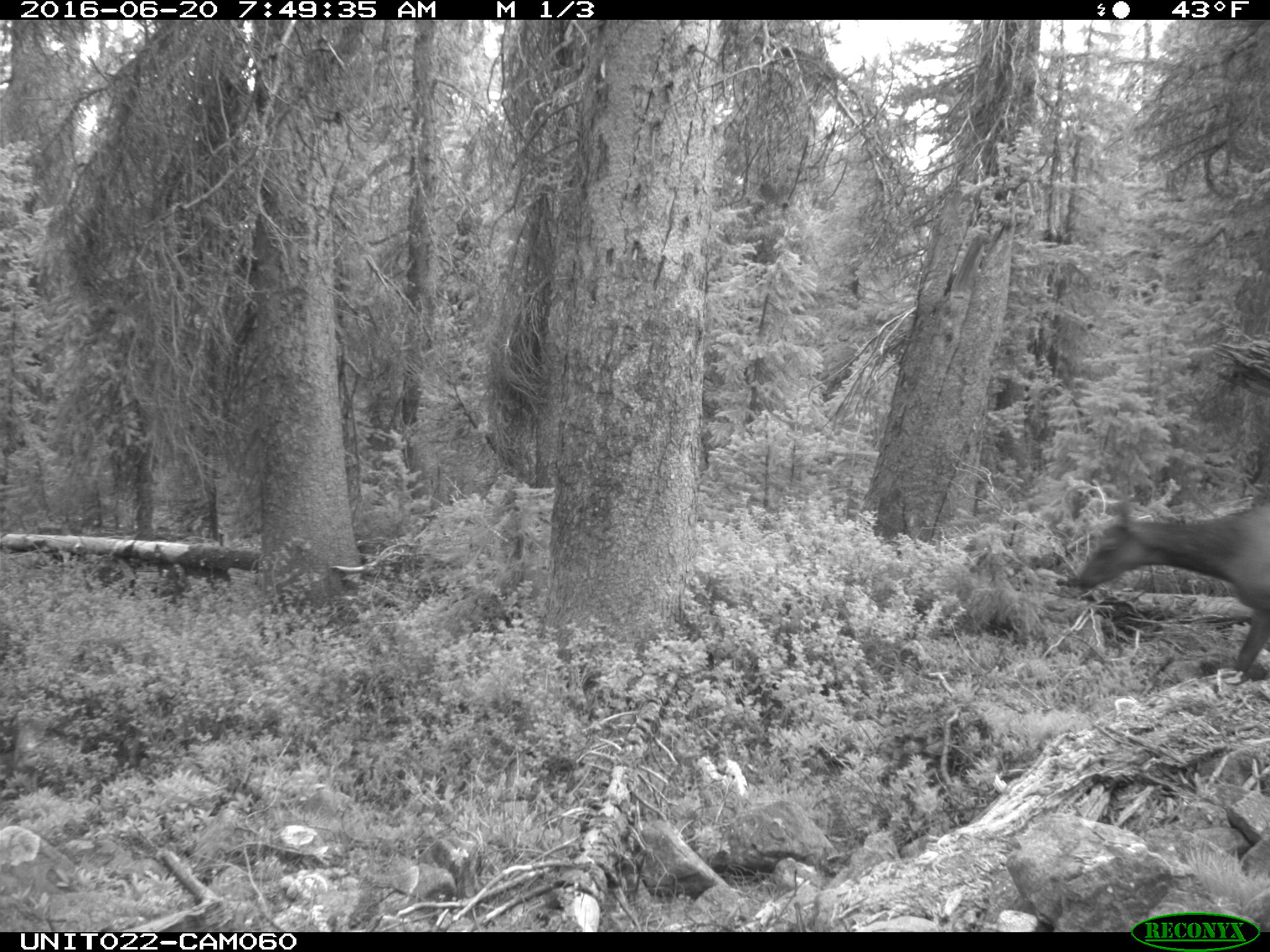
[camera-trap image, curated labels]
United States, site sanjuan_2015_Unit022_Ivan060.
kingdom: Animalia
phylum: Chordata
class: Mammalia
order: Artiodactyla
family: Cervidae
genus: Cervus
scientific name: Cervus elaphus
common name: red deer